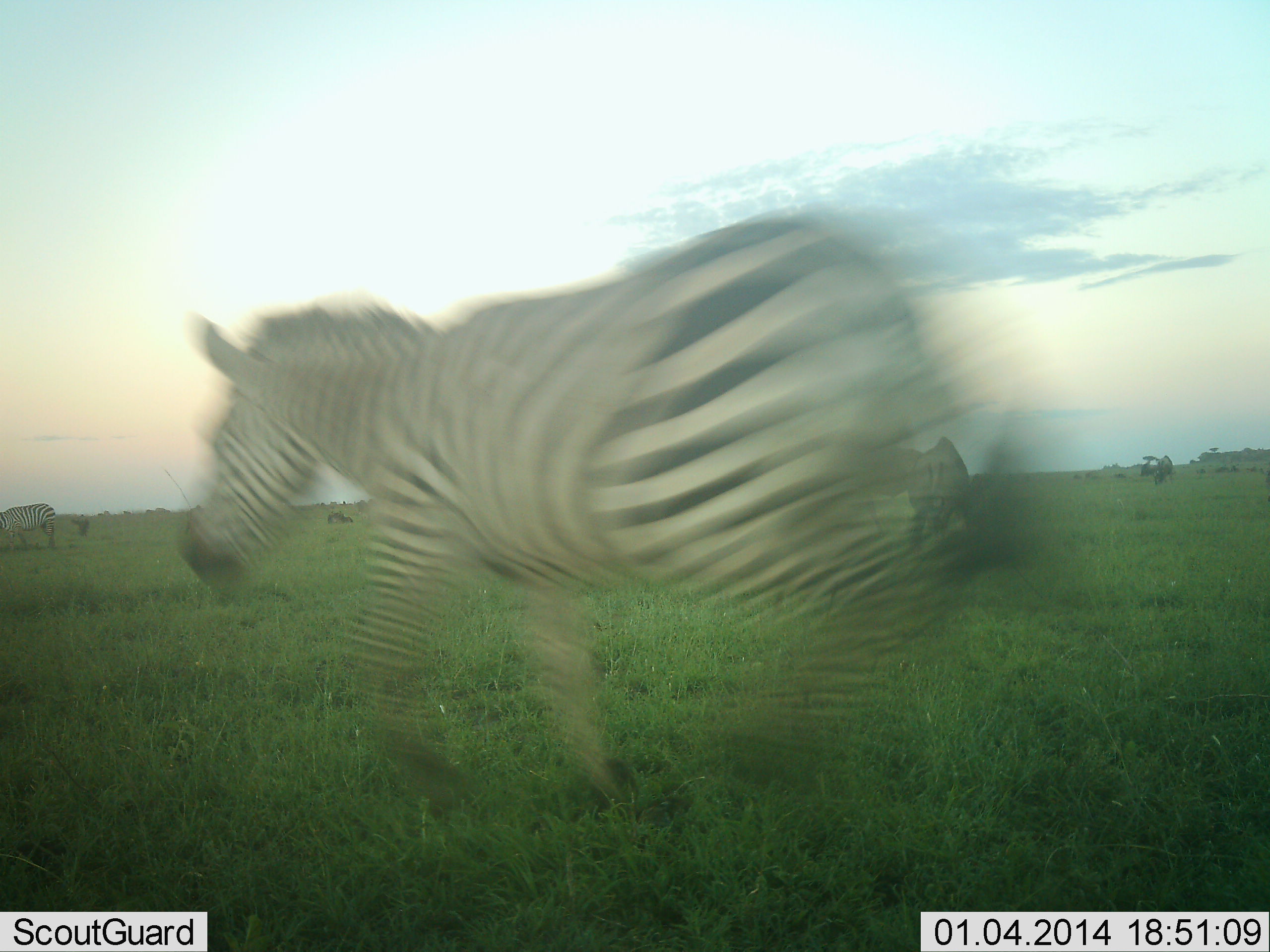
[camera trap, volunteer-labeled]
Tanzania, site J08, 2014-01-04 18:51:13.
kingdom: Animalia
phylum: Chordata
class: Mammalia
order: Perissodactyla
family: Equidae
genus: Equus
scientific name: Equus quagga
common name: plains zebra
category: zebra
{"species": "zebra (plains zebra) (Equus quagga)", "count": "2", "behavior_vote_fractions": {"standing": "10%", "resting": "0%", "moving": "100%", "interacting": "0%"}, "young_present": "0%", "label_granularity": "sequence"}